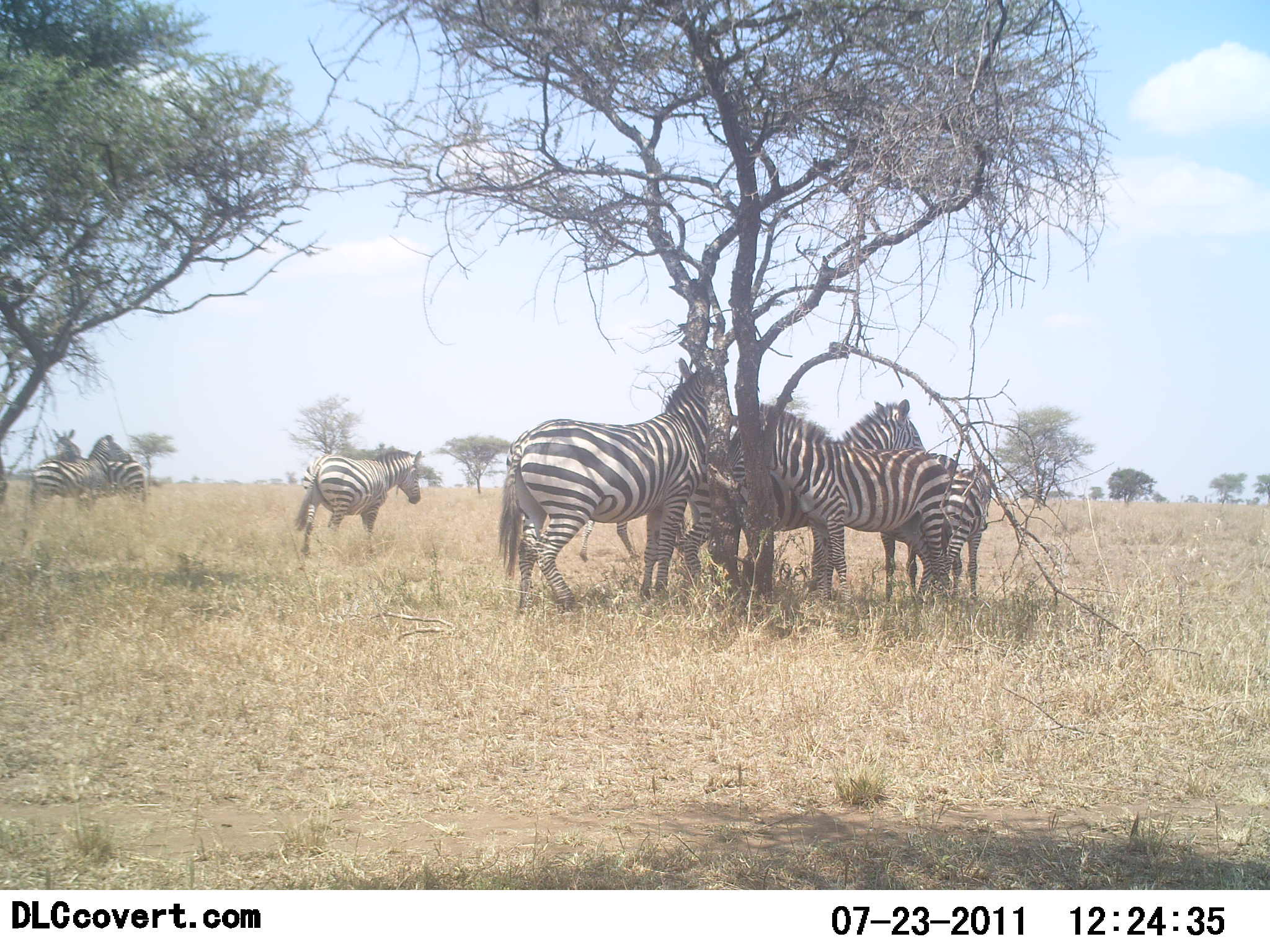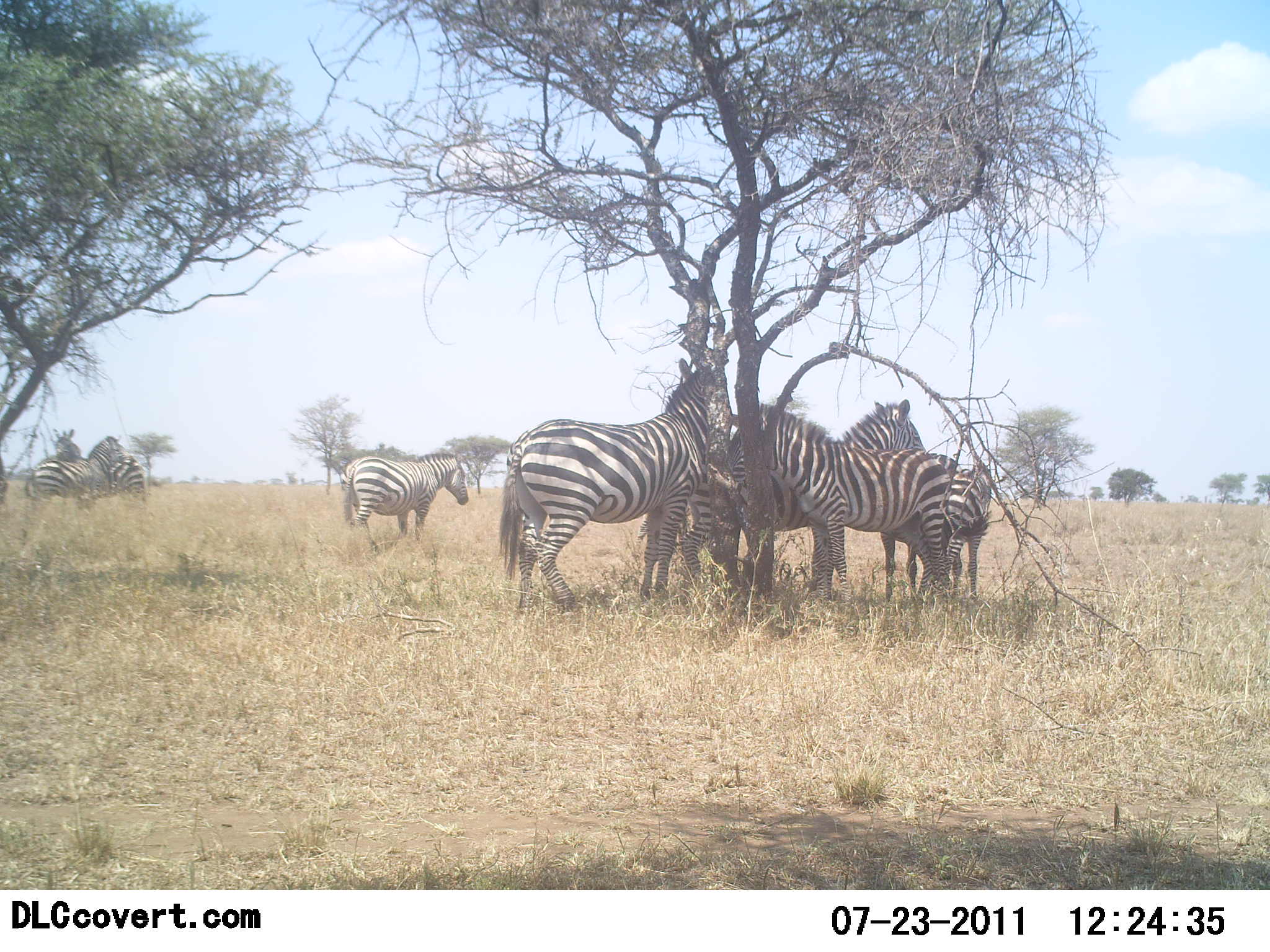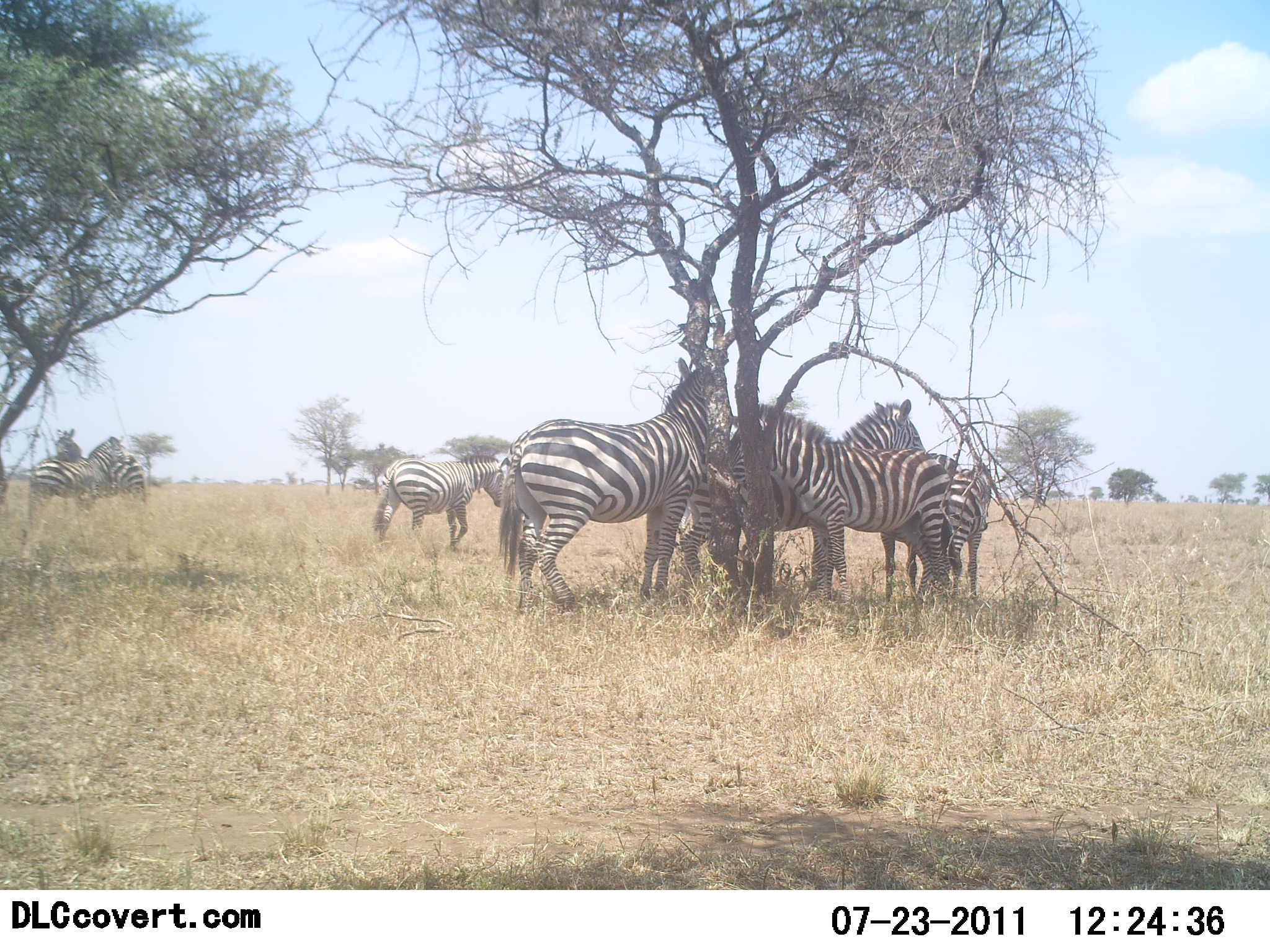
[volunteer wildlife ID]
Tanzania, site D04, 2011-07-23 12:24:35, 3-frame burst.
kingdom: Animalia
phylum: Chordata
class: Mammalia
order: Perissodactyla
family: Equidae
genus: Equus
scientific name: Equus quagga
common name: plains zebra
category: zebra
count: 8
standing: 93%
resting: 7%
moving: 43%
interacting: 21%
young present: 0%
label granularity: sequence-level